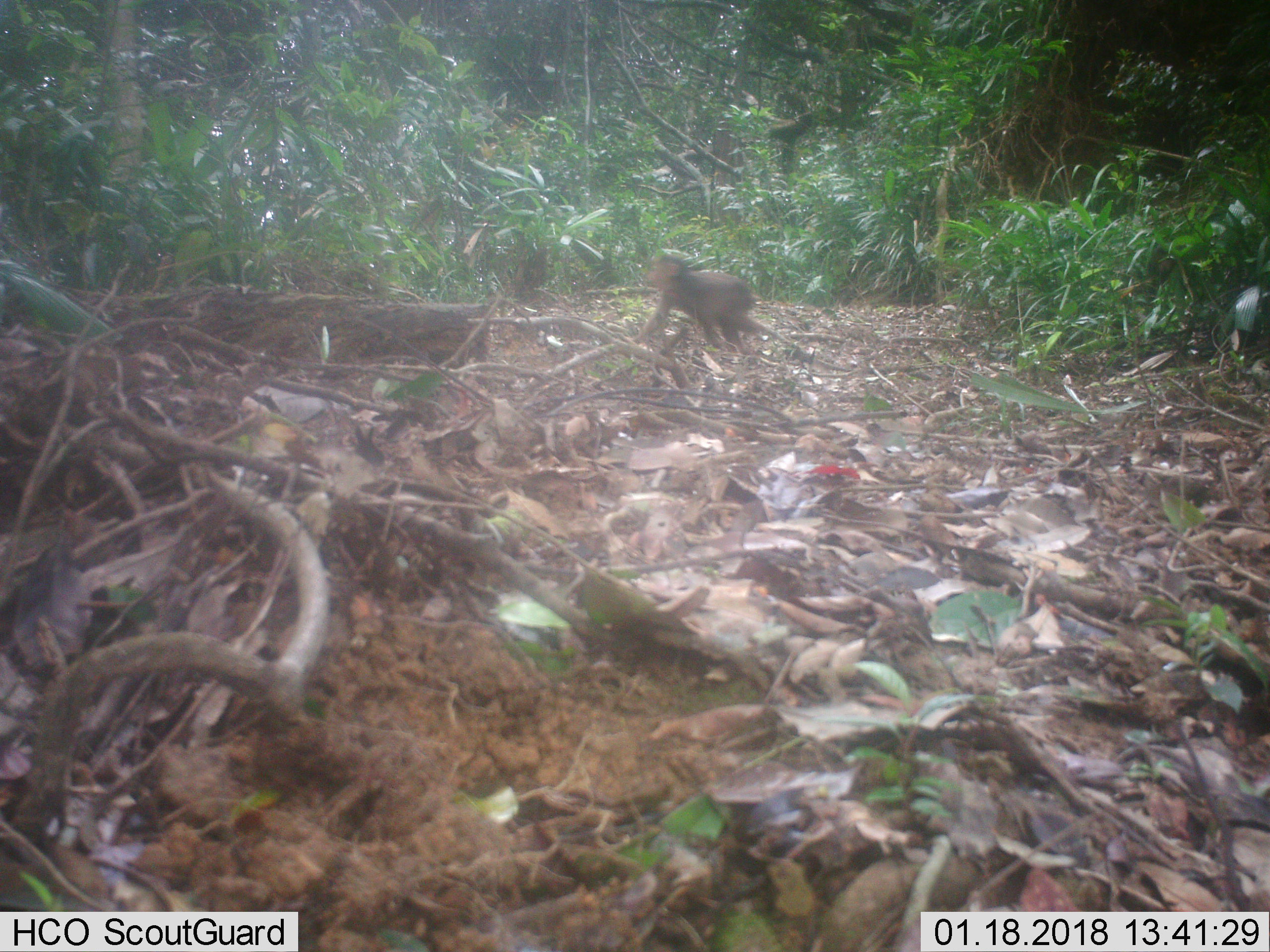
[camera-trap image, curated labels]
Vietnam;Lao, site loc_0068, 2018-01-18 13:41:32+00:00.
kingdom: Animalia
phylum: Chordata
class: Mammalia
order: Primates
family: Cercopithecidae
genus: Macaca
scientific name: Macaca arctoides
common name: stump-tailed macaque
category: stump tailed macaque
Stump tailed macaque (stump-tailed macaque) (Macaca arctoides). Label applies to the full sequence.